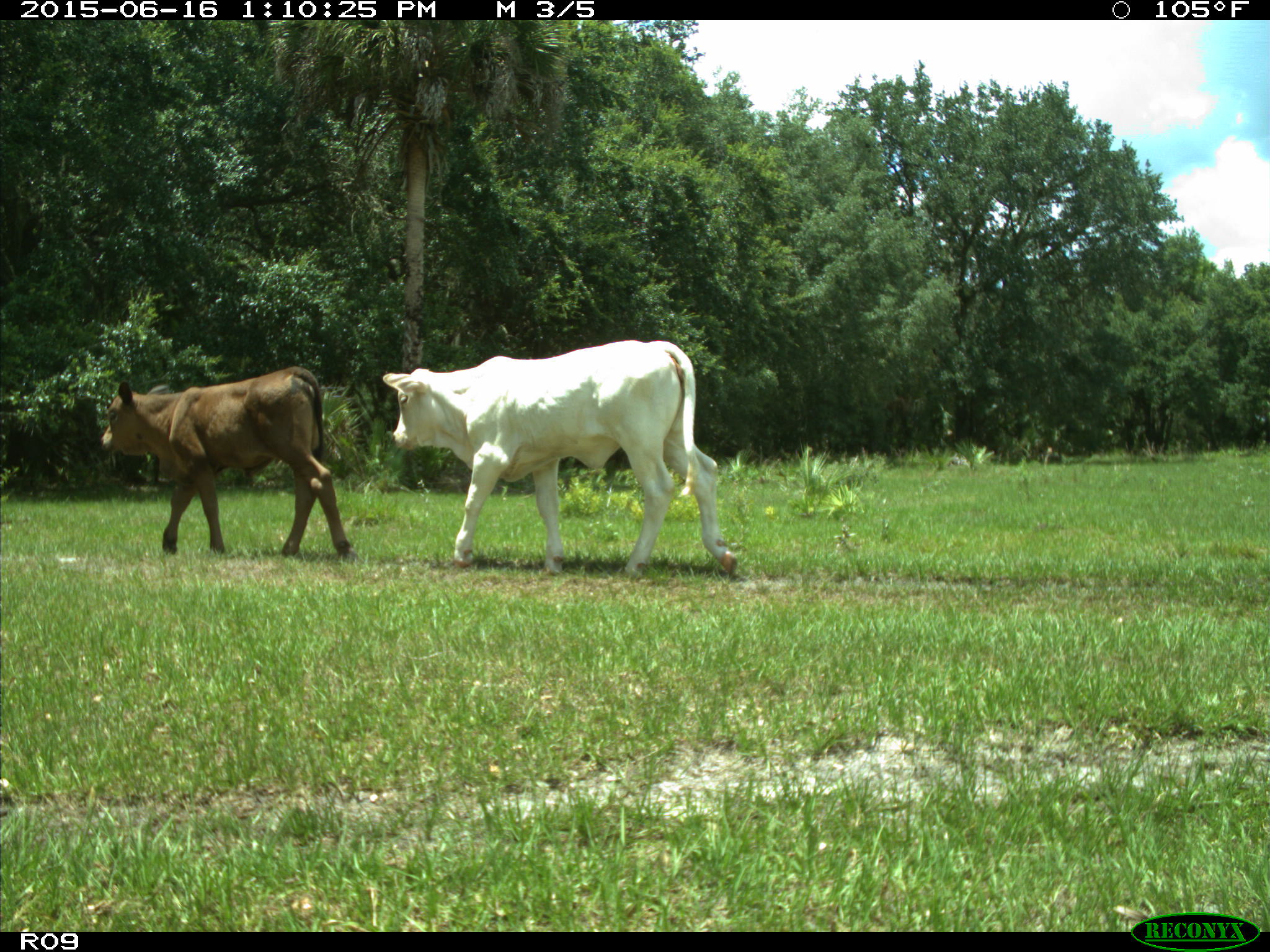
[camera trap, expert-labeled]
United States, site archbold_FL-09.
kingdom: Animalia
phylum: Chordata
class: Mammalia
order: Artiodactyla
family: Bovidae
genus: Bos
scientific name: Bos taurus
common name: domestic cow